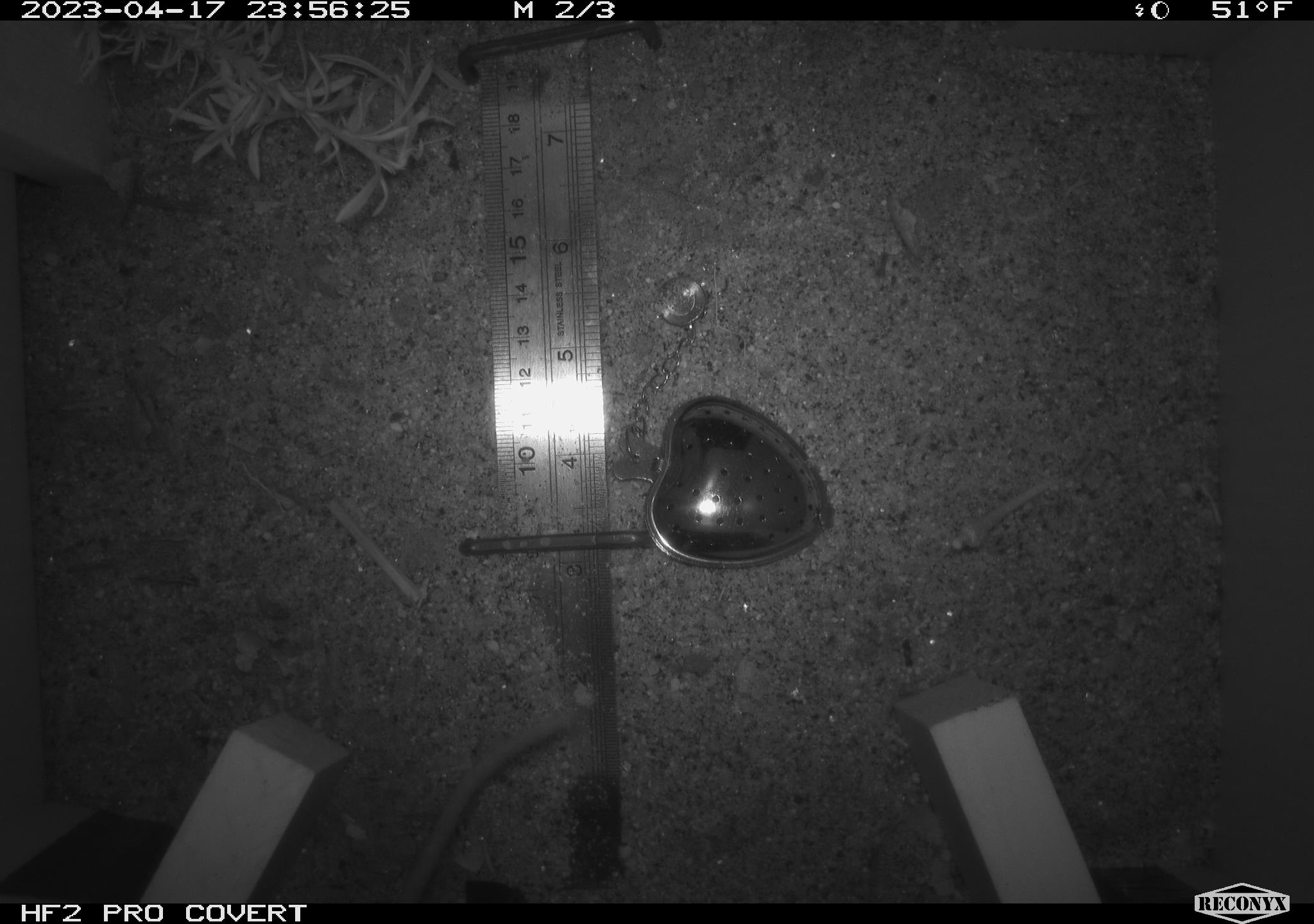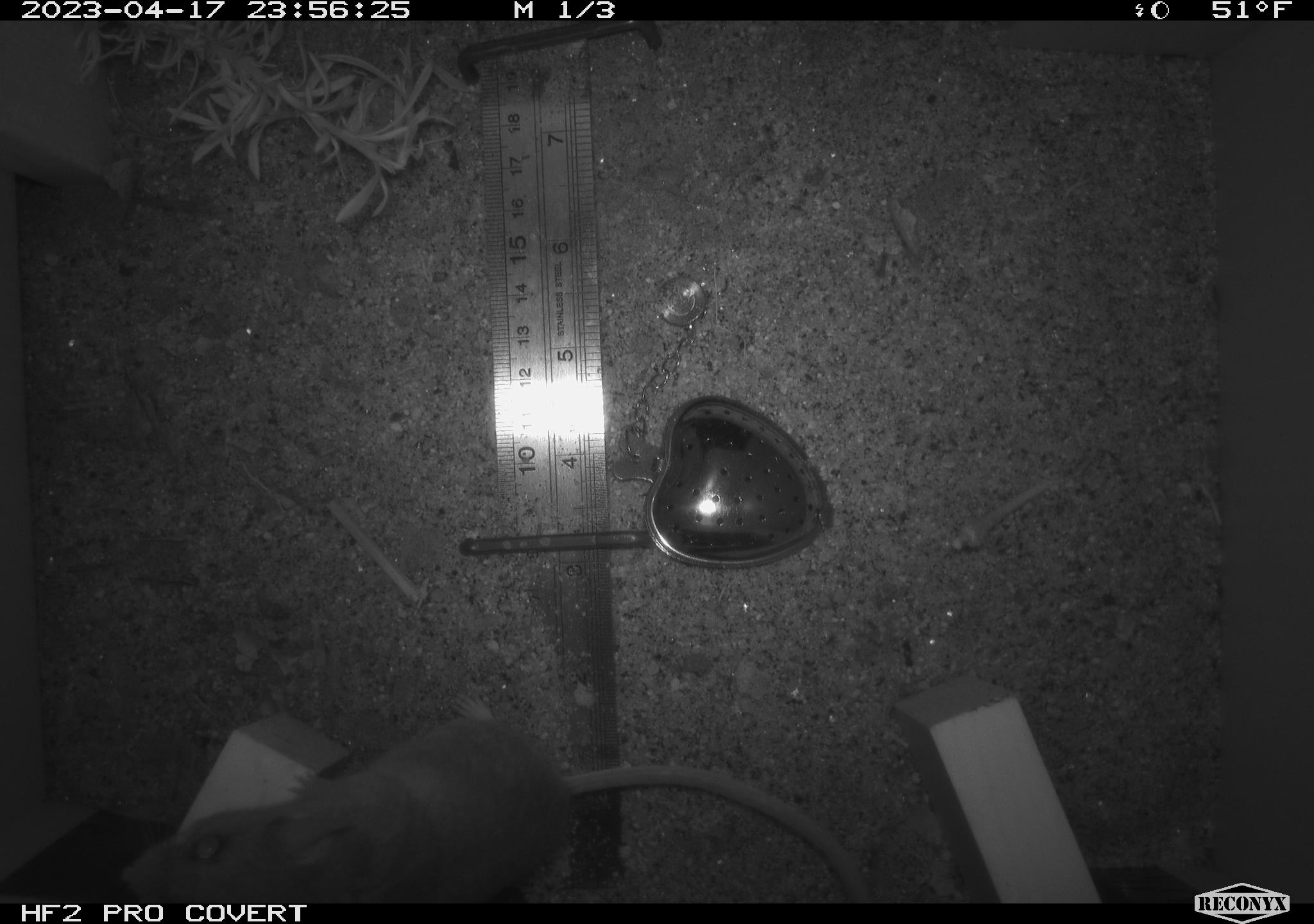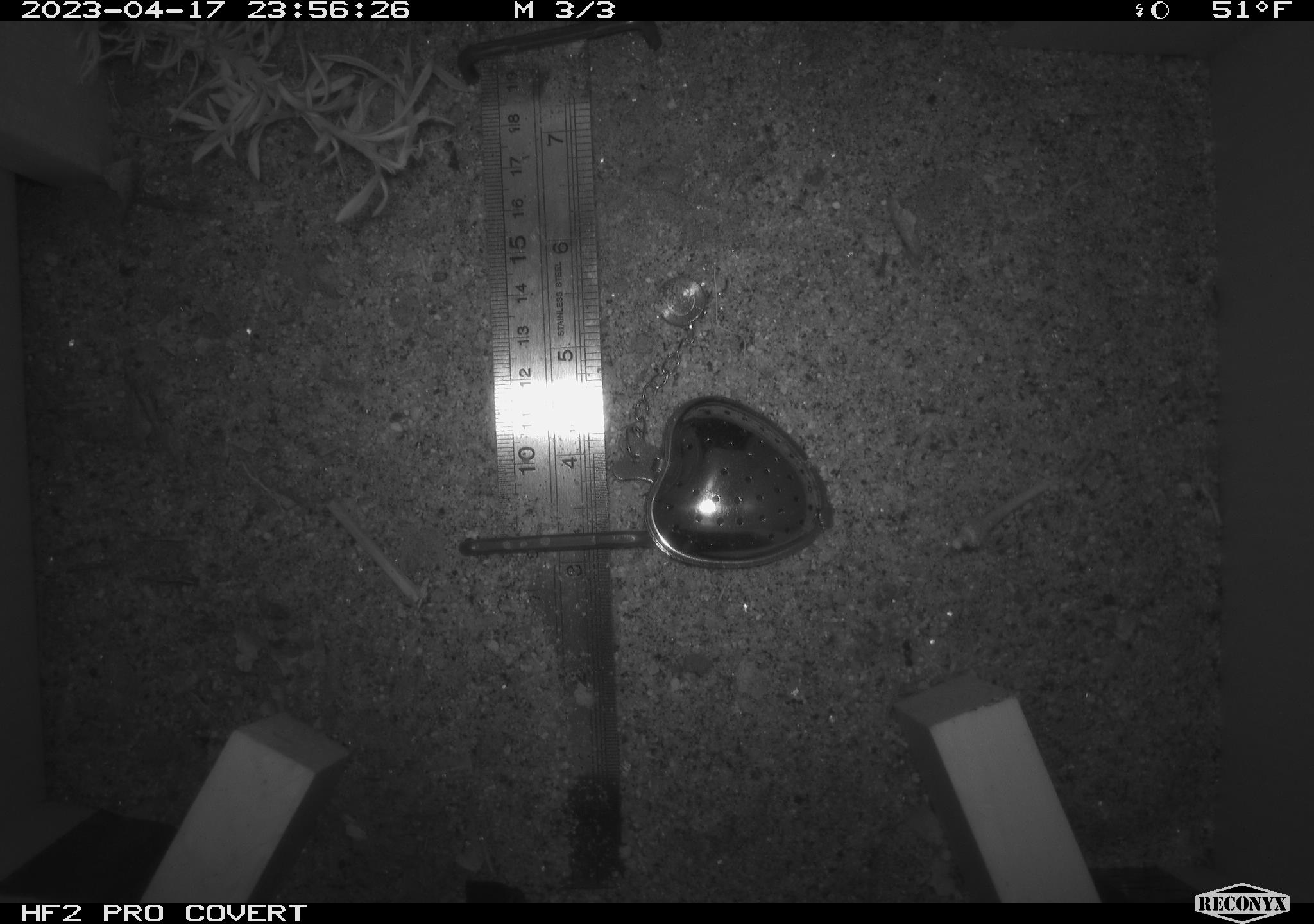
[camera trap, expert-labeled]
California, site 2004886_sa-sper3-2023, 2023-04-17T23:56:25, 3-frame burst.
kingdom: Animalia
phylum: Chordata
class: Mammalia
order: Rodentia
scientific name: Rodentia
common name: mouse species